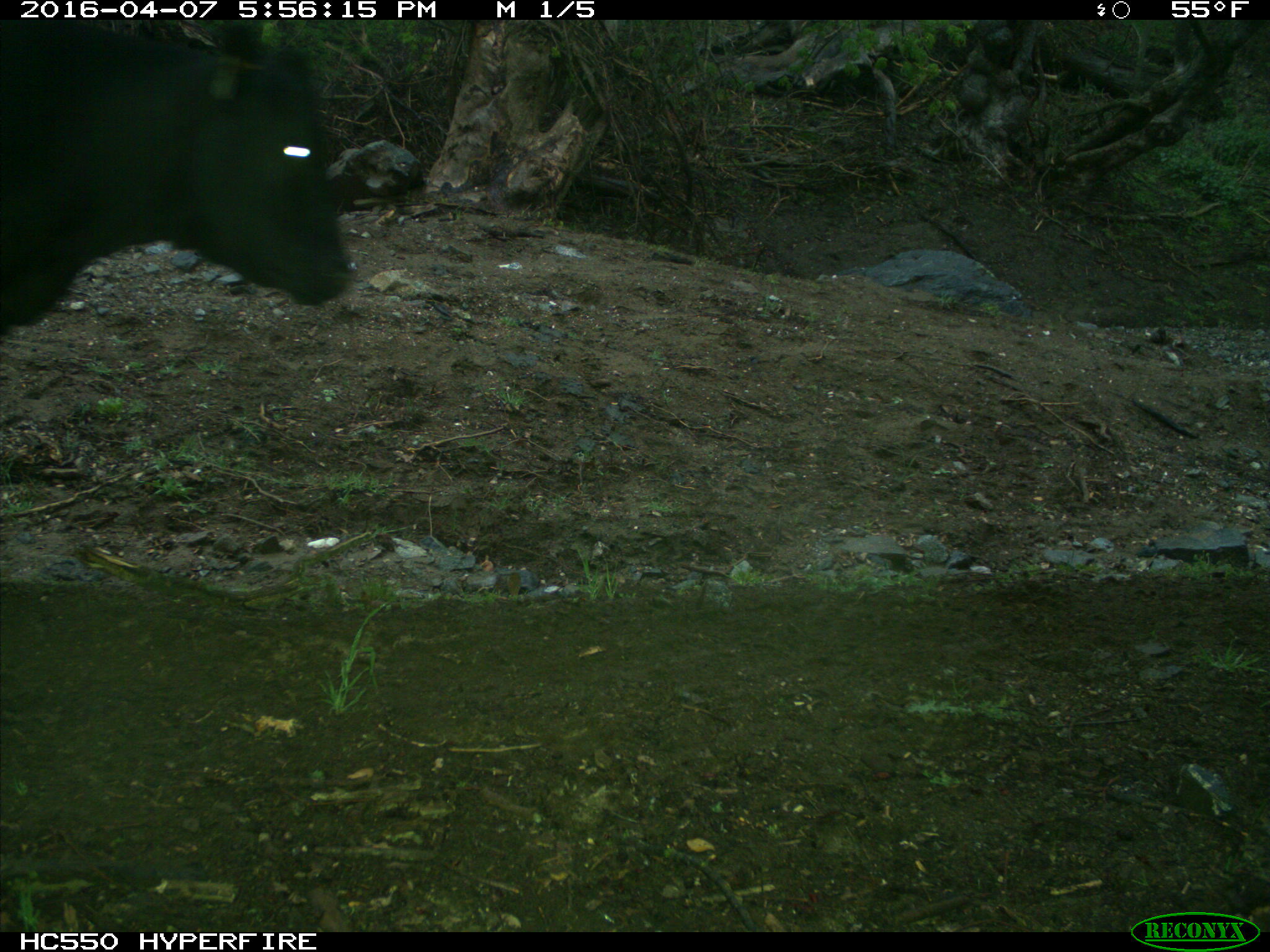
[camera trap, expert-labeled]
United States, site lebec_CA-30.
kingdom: Animalia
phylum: Chordata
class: Mammalia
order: Artiodactyla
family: Bovidae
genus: Bos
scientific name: Bos taurus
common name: domestic cow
Bos taurus (domestic cow).